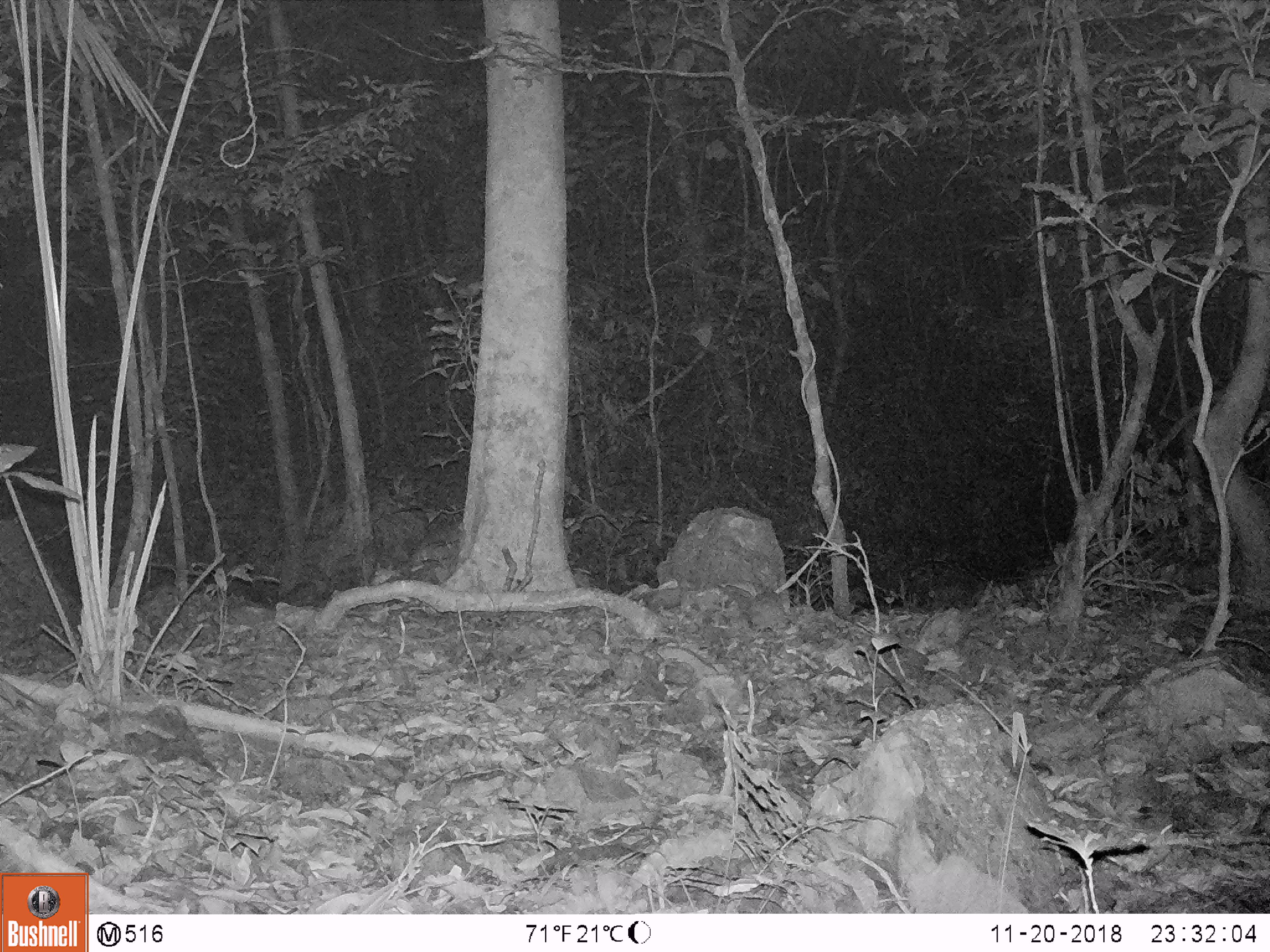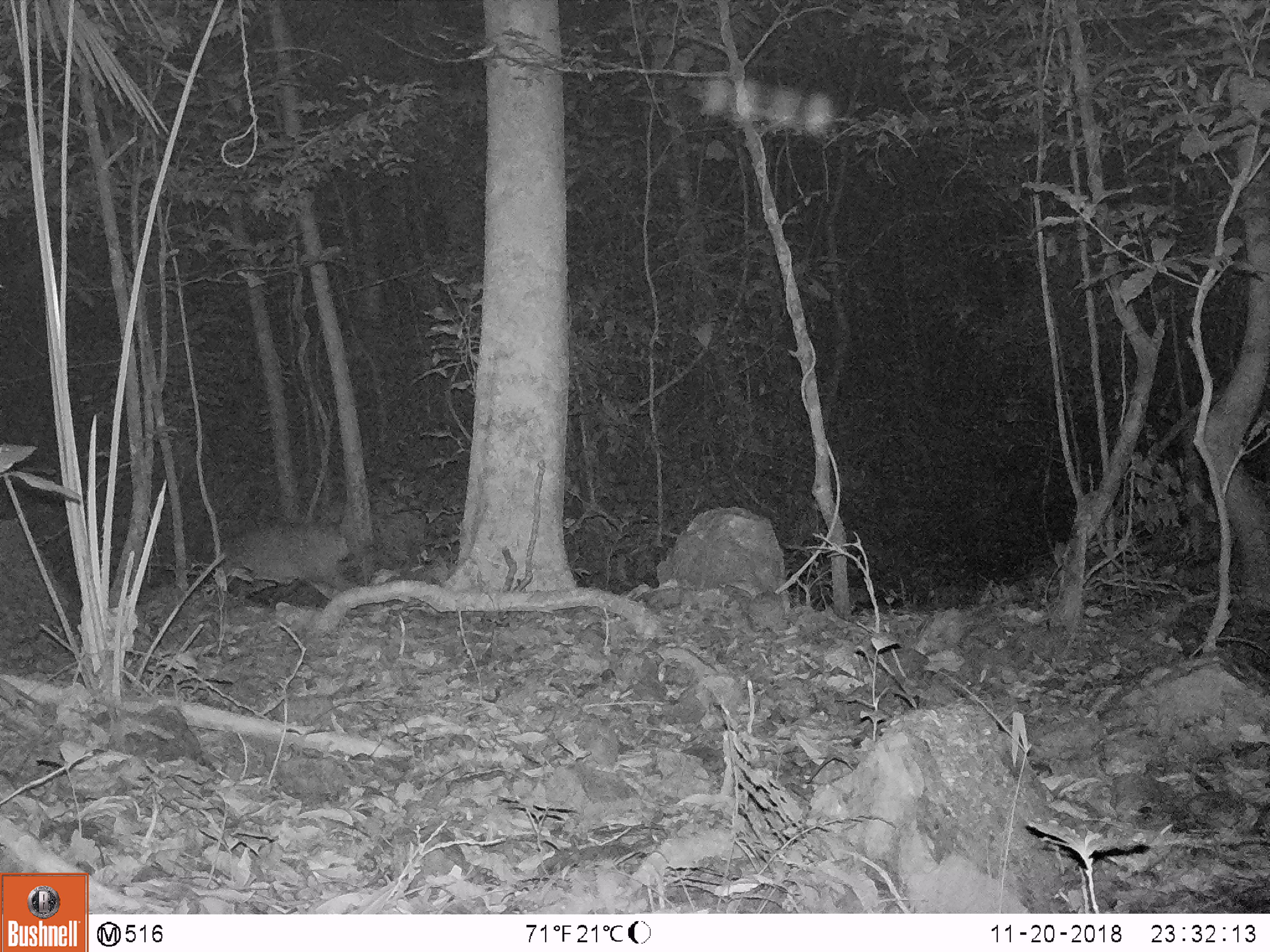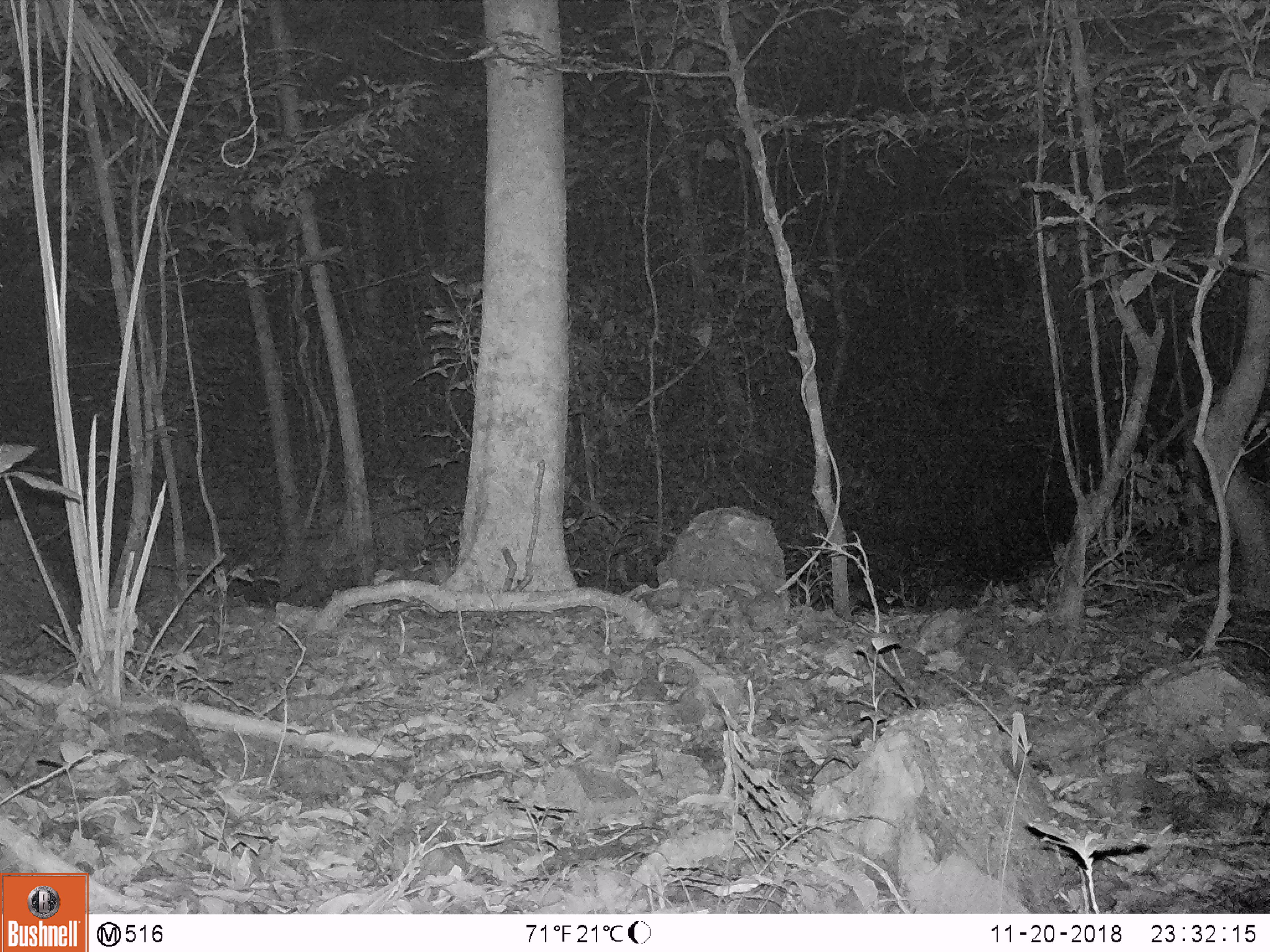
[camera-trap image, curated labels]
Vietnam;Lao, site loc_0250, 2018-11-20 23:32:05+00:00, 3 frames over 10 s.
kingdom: Animalia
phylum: Chordata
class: Mammalia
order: Artiodactyla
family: Cervidae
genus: Muntiacus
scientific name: Muntiacus vuquangensis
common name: large-antlered muntjac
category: large antlered muntjac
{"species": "large antlered muntjac (large-antlered muntjac) (Muntiacus vuquangensis)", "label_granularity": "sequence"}